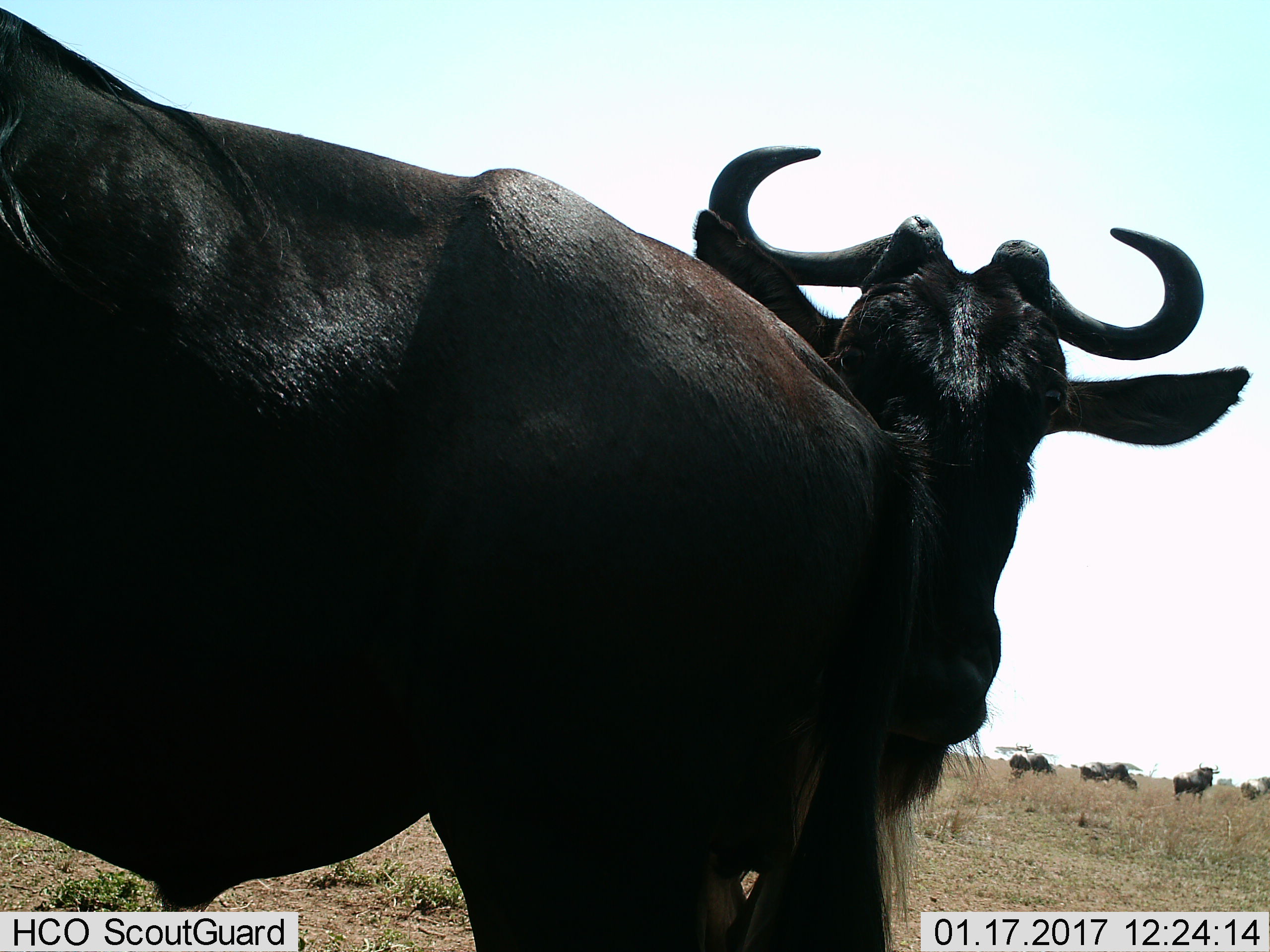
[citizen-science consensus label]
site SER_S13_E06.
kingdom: Animalia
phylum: Chordata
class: Mammalia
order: Artiodactyla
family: Bovidae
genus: Connochaetes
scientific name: Connochaetes taurinus taurinus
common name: blue wildebeest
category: wildebeestblue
Wildebeestblue (blue wildebeest) (Connochaetes taurinus taurinus), count 7. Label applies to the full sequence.